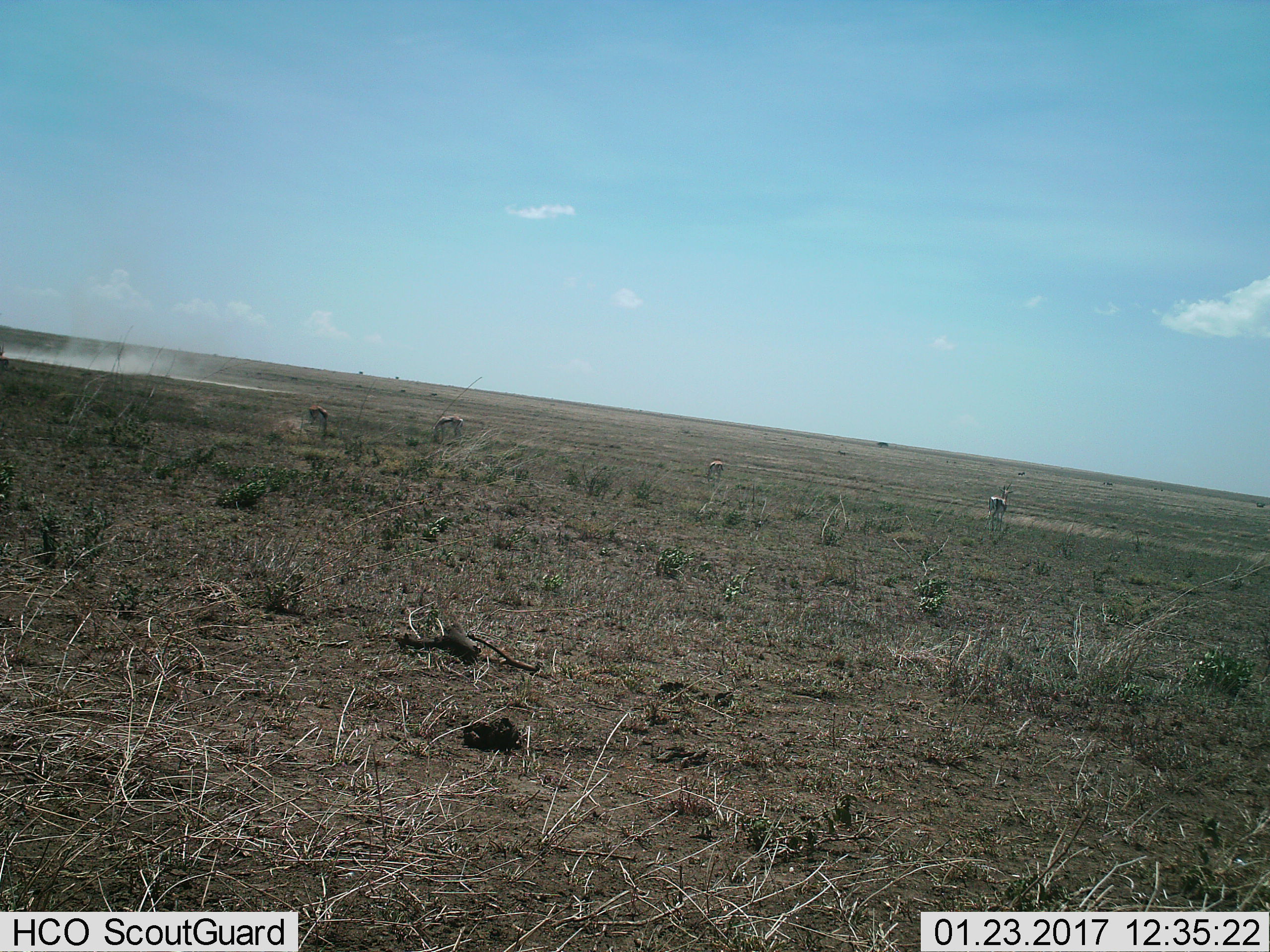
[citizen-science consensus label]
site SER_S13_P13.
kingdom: Animalia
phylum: Chordata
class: Mammalia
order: Artiodactyla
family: Bovidae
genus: Eudorcas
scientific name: Eudorcas thomsonii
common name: thomson's gazelle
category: gazellethomsons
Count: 4.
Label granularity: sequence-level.